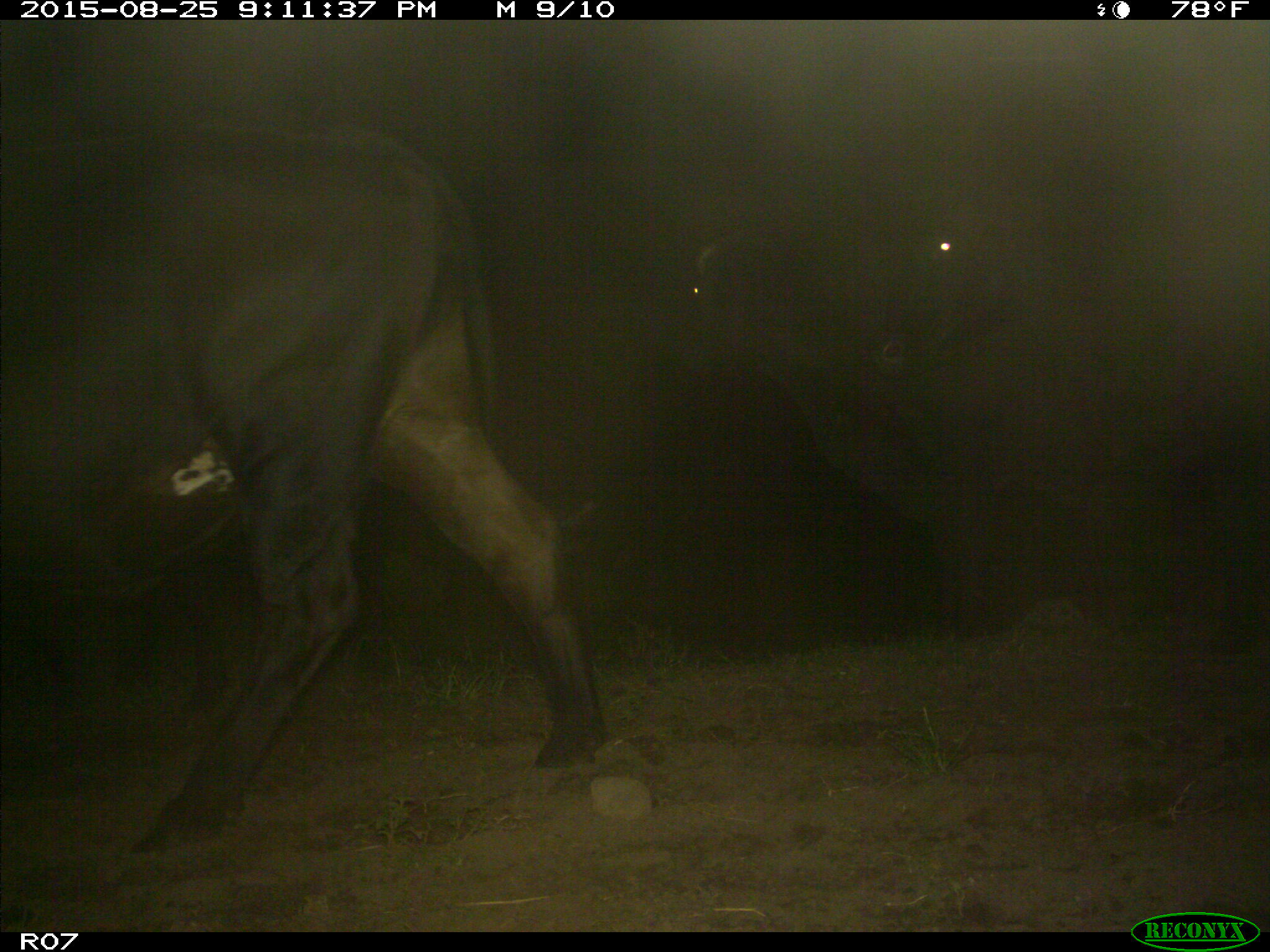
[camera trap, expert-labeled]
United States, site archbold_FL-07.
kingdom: Animalia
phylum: Chordata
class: Mammalia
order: Artiodactyla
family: Bovidae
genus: Bos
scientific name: Bos taurus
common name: domestic cow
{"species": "Bos taurus (domestic cow)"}